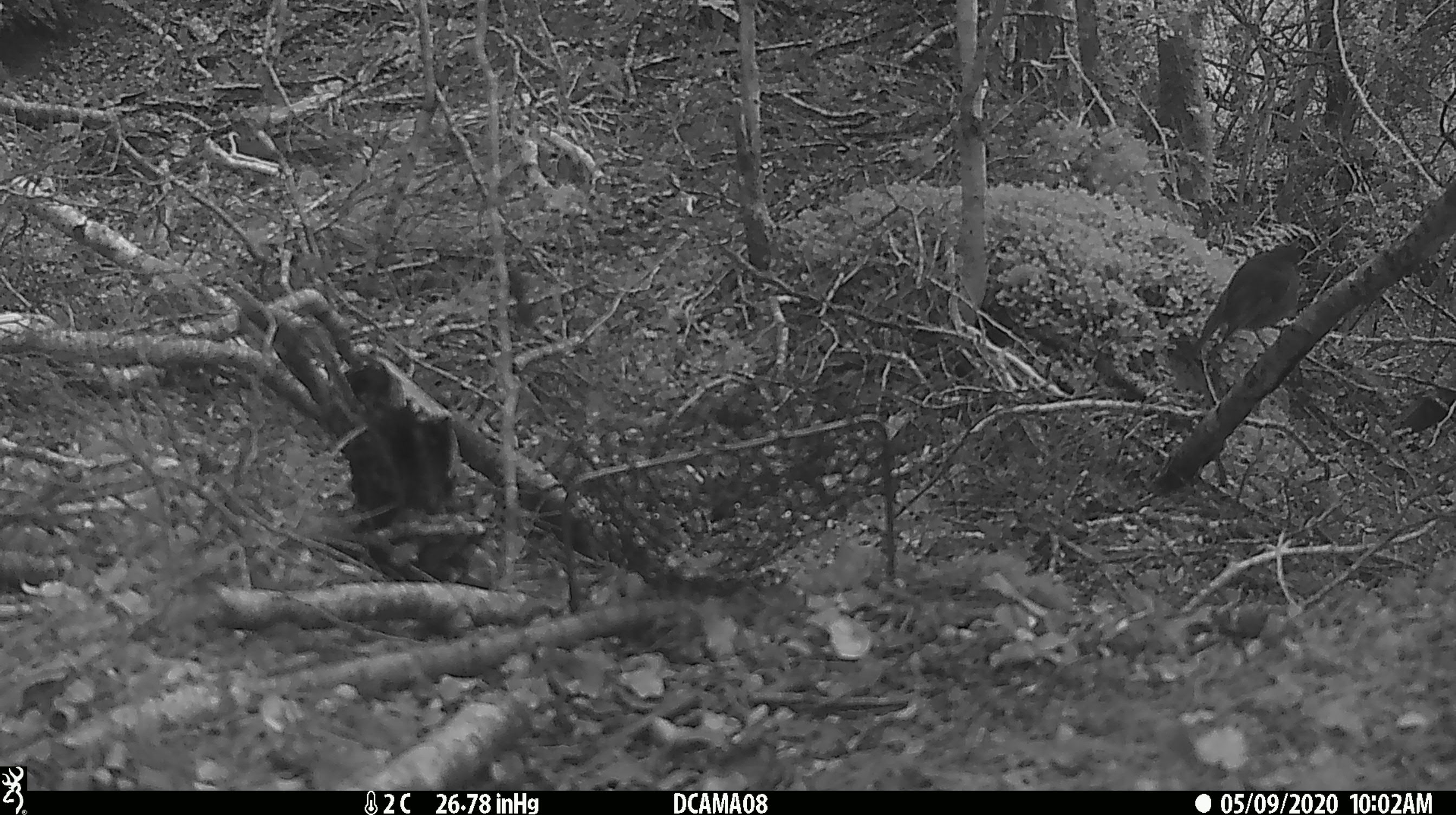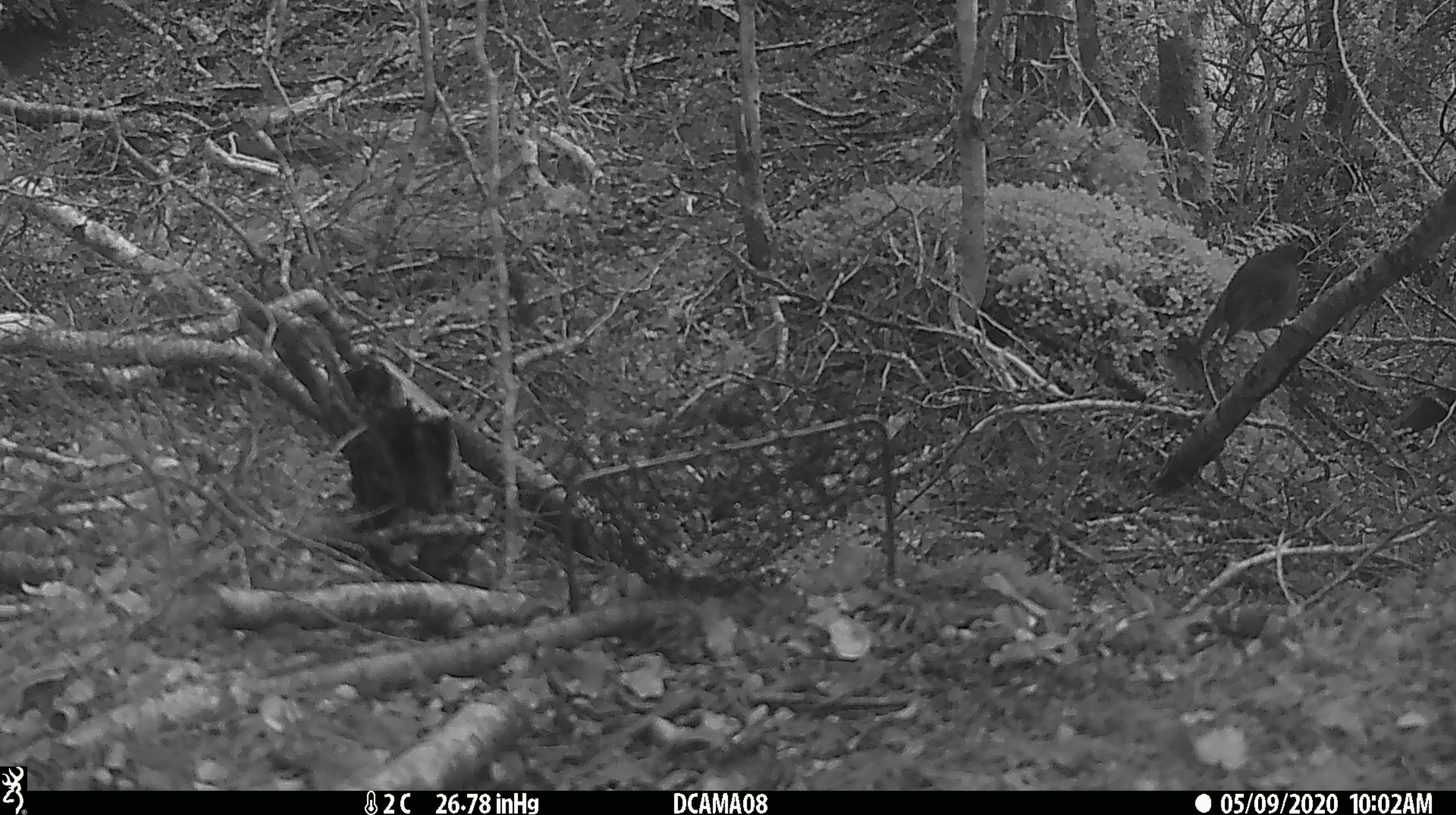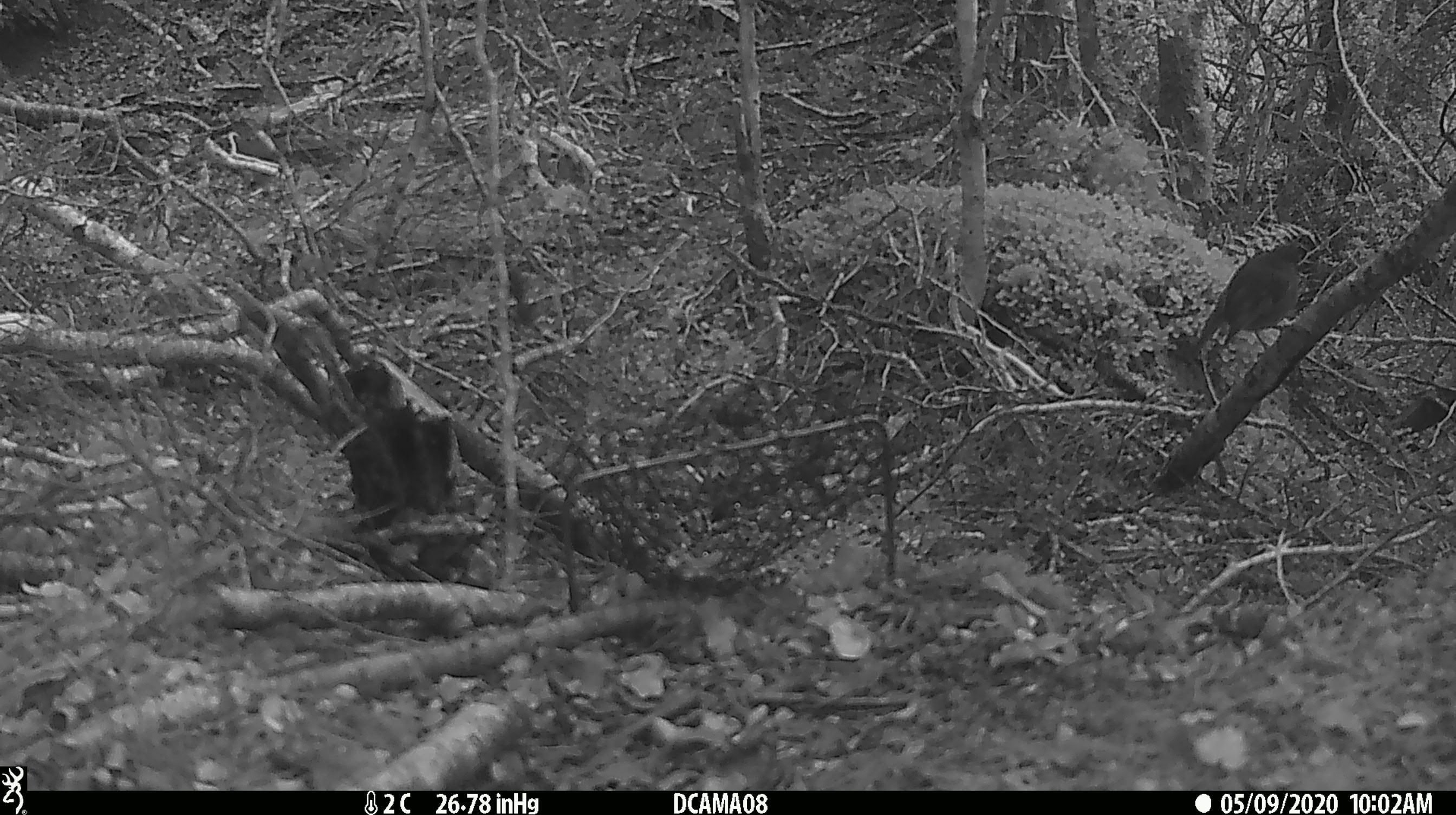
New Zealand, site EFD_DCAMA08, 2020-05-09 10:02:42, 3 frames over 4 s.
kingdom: Animalia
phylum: Chordata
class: Aves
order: Passeriformes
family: Petroicidae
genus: Petroica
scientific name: Petroica australis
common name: new zealand robin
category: robin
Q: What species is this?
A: Robin (new zealand robin) (Petroica australis).